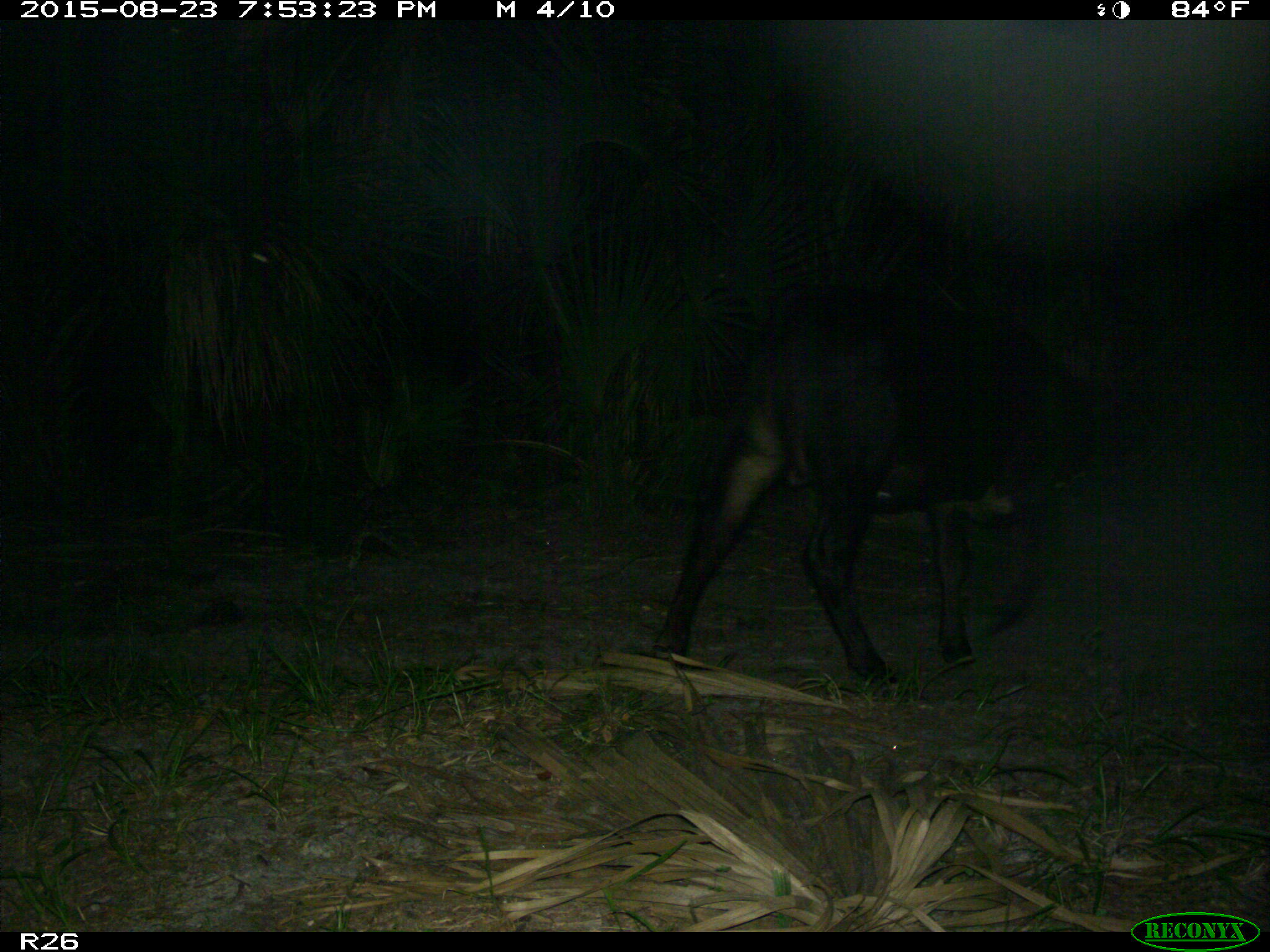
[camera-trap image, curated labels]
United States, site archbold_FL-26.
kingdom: Animalia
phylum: Chordata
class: Mammalia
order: Artiodactyla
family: Bovidae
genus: Bos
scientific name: Bos taurus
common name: domestic cow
Bos taurus (domestic cow).